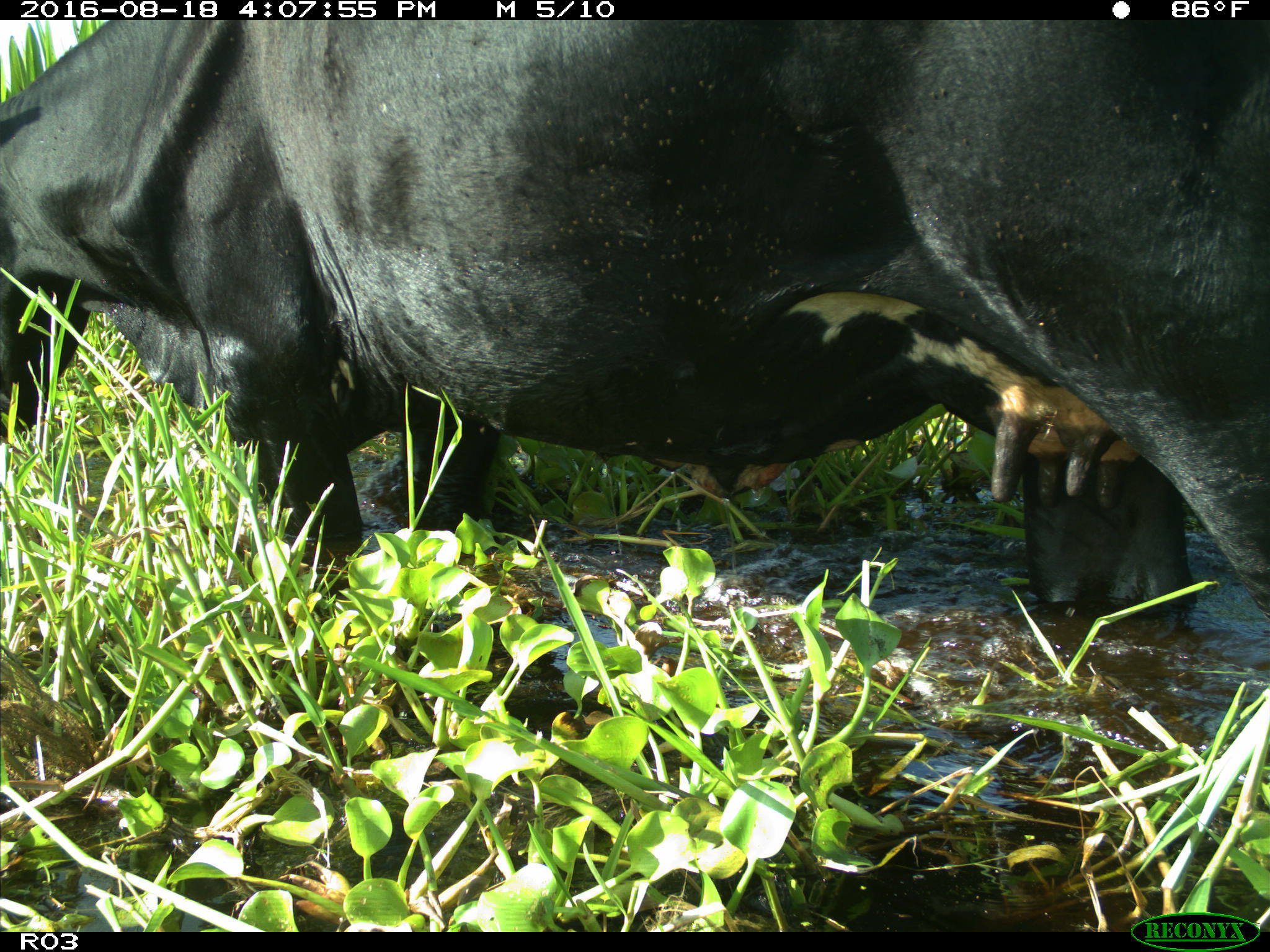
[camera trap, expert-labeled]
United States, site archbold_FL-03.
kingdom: Animalia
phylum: Chordata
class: Mammalia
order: Artiodactyla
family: Bovidae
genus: Bos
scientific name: Bos taurus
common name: domestic cow